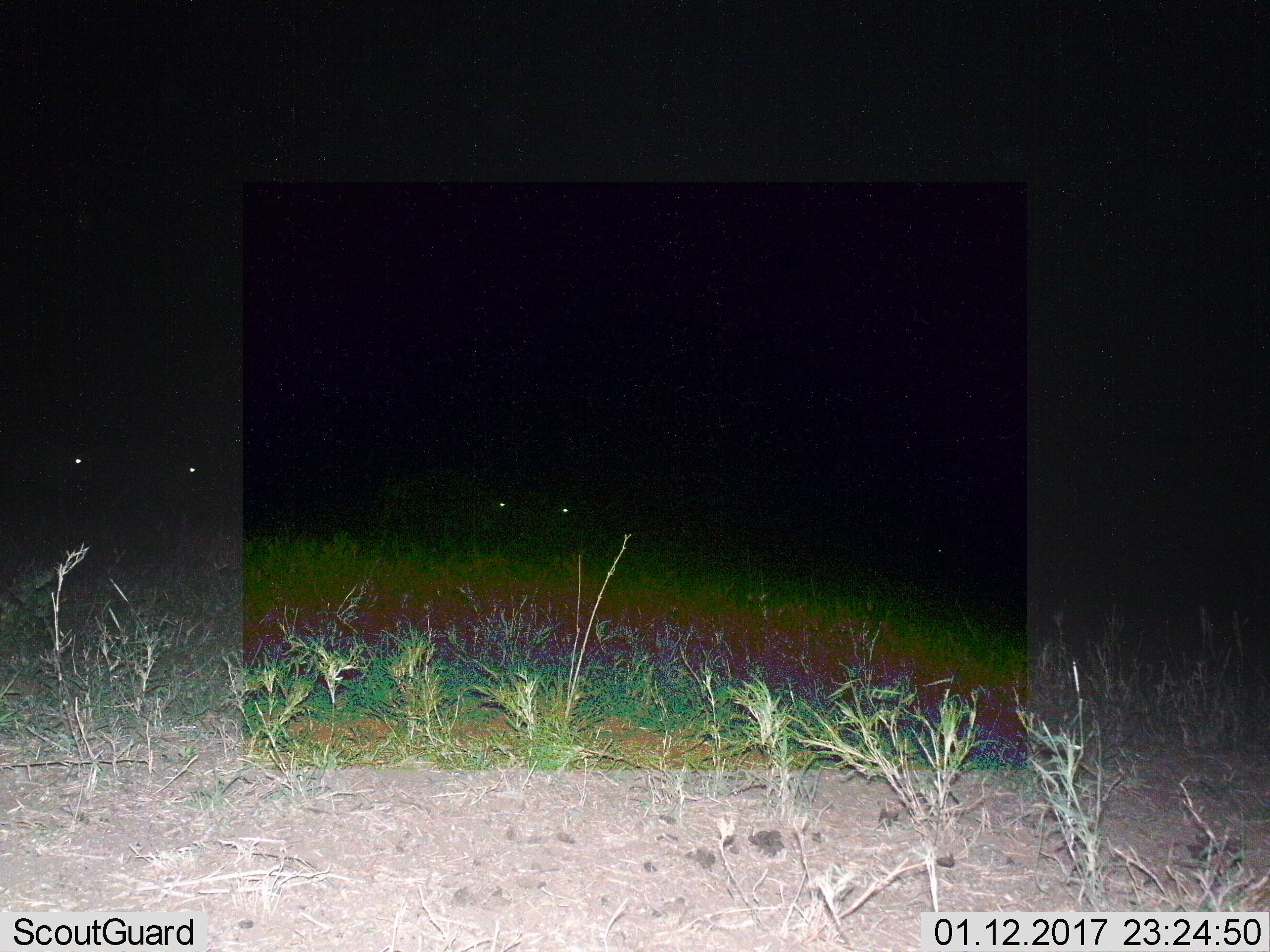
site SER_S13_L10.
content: unidentified animal